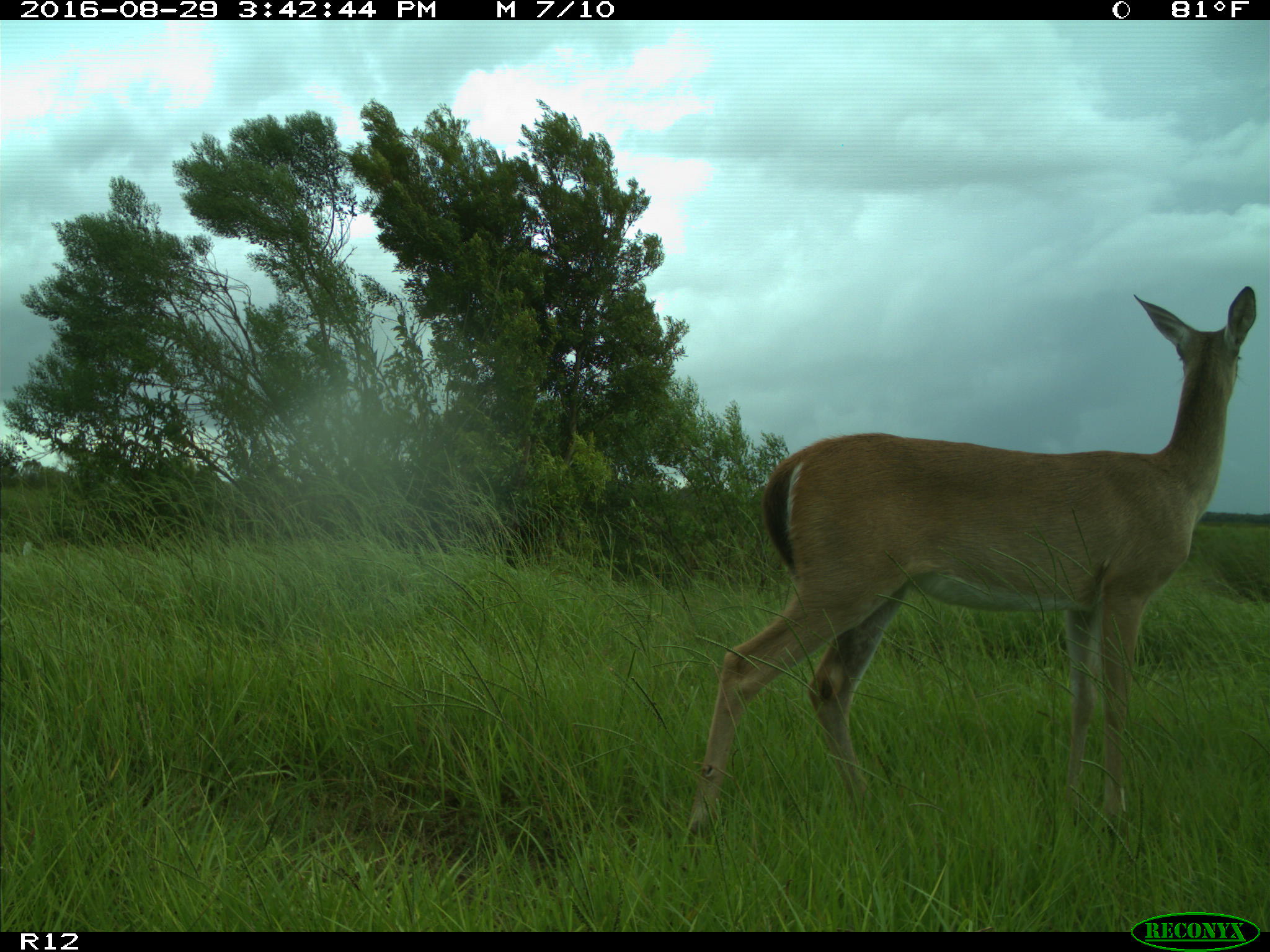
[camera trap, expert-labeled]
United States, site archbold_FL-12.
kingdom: Animalia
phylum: Chordata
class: Mammalia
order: Artiodactyla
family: Cervidae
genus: Odocoileus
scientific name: Odocoileus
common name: deer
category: unidentified deer